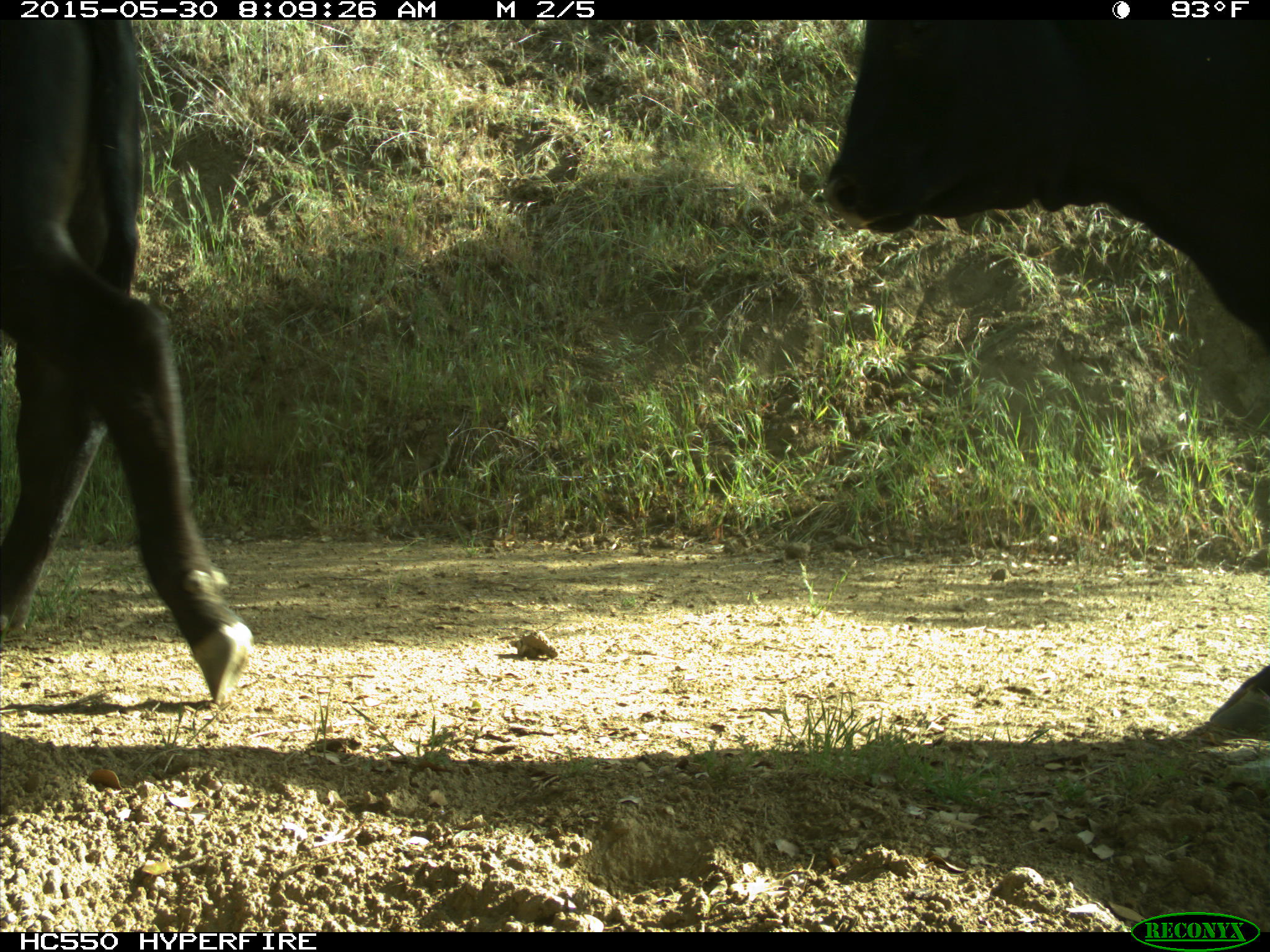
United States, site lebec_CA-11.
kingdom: Animalia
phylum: Chordata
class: Mammalia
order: Artiodactyla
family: Bovidae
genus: Bos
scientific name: Bos taurus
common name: domestic cow